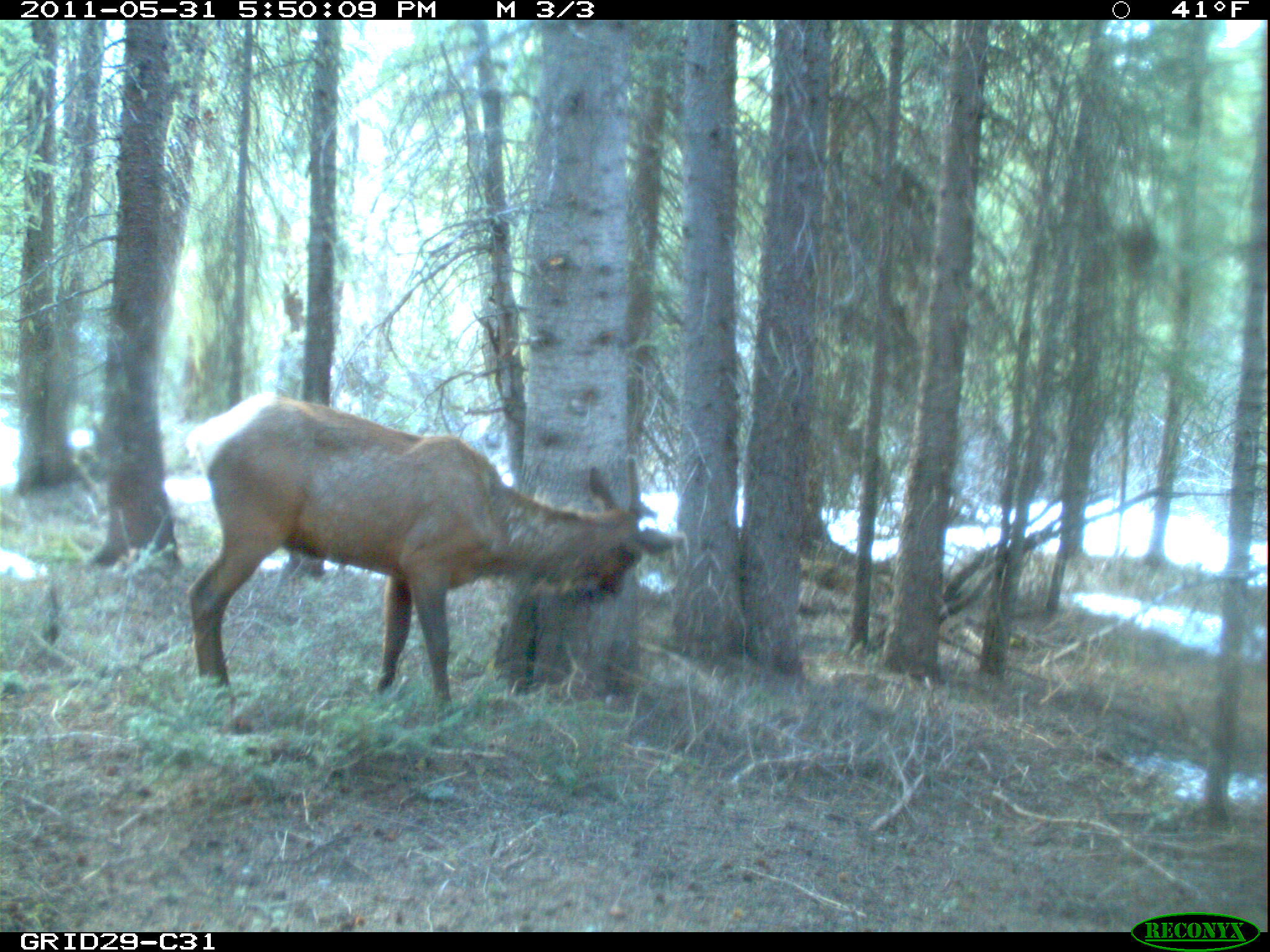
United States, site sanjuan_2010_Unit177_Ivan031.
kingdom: Animalia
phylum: Chordata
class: Mammalia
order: Artiodactyla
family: Cervidae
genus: Cervus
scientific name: Cervus elaphus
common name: red deer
Cervus elaphus (red deer).